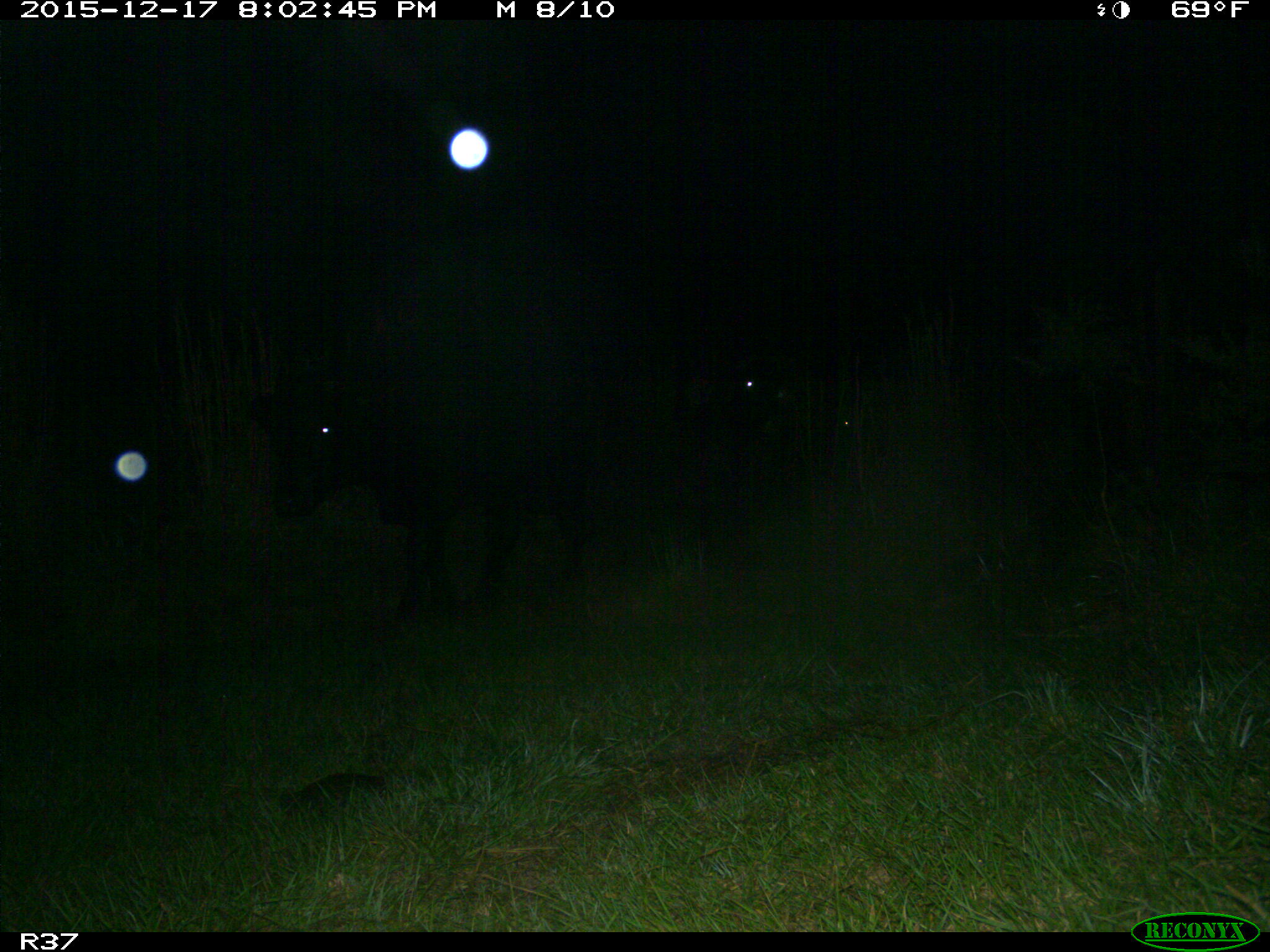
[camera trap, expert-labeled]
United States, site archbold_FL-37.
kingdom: Animalia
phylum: Chordata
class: Mammalia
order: Artiodactyla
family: Bovidae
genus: Bos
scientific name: Bos taurus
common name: domestic cow